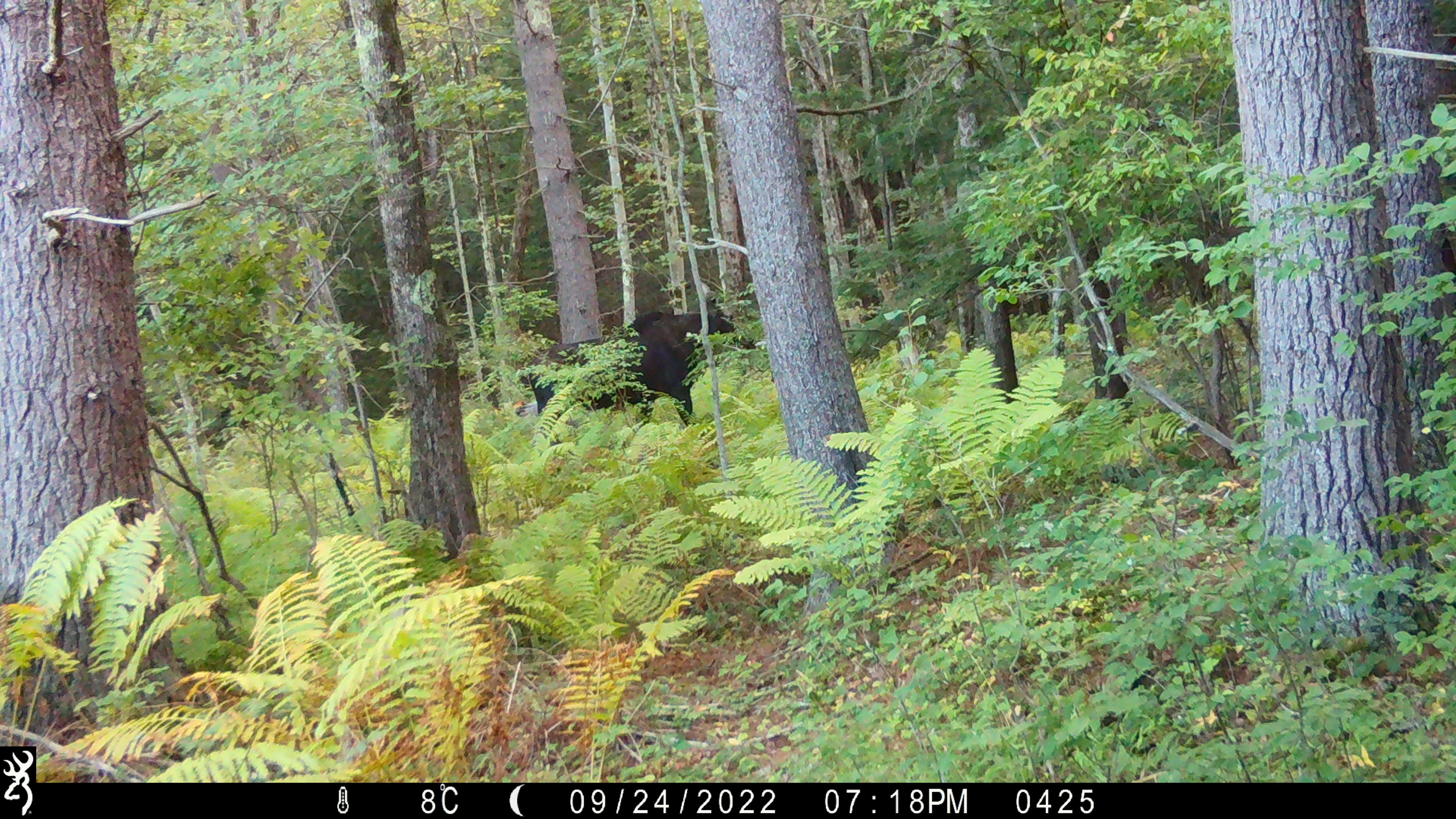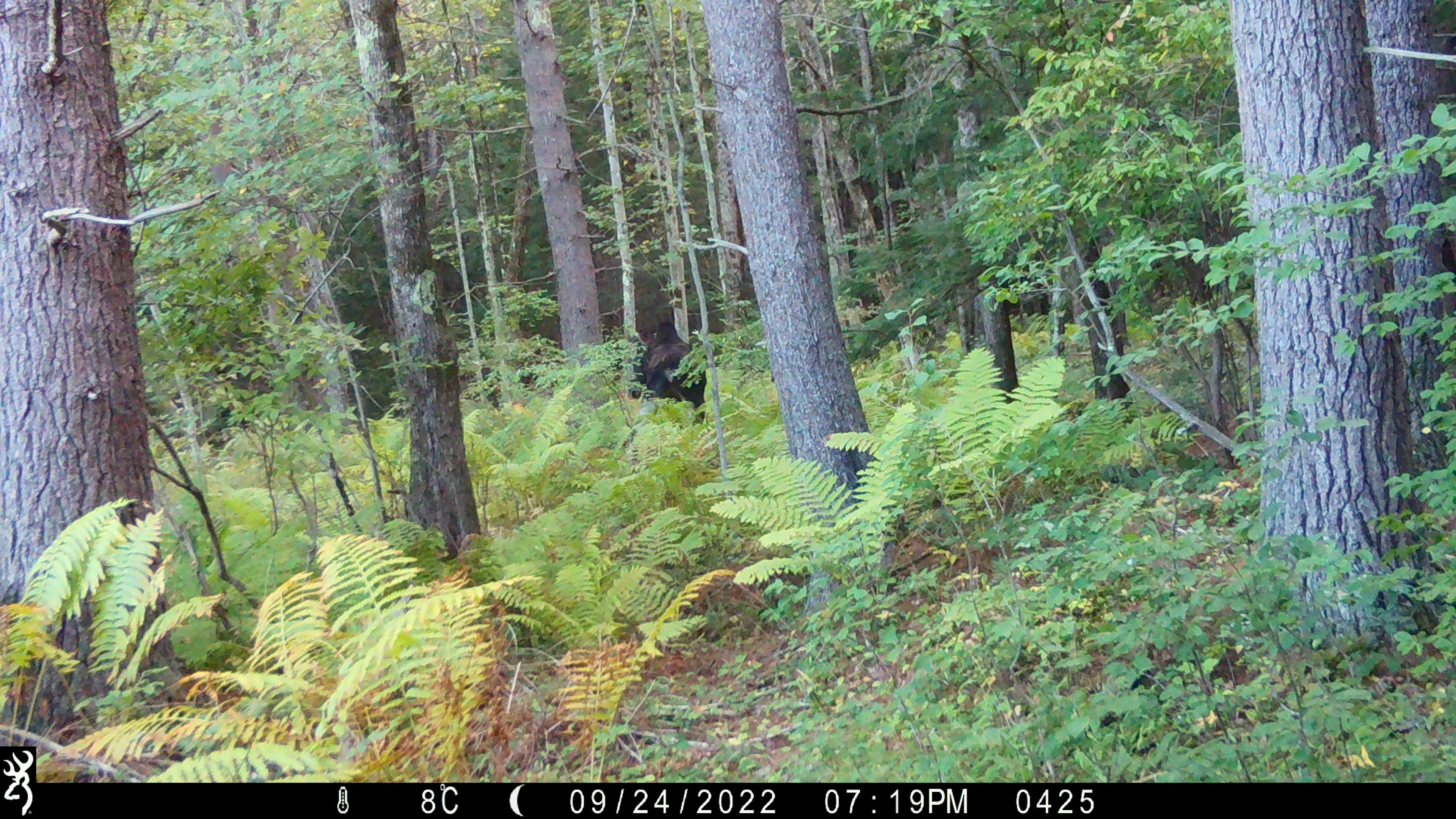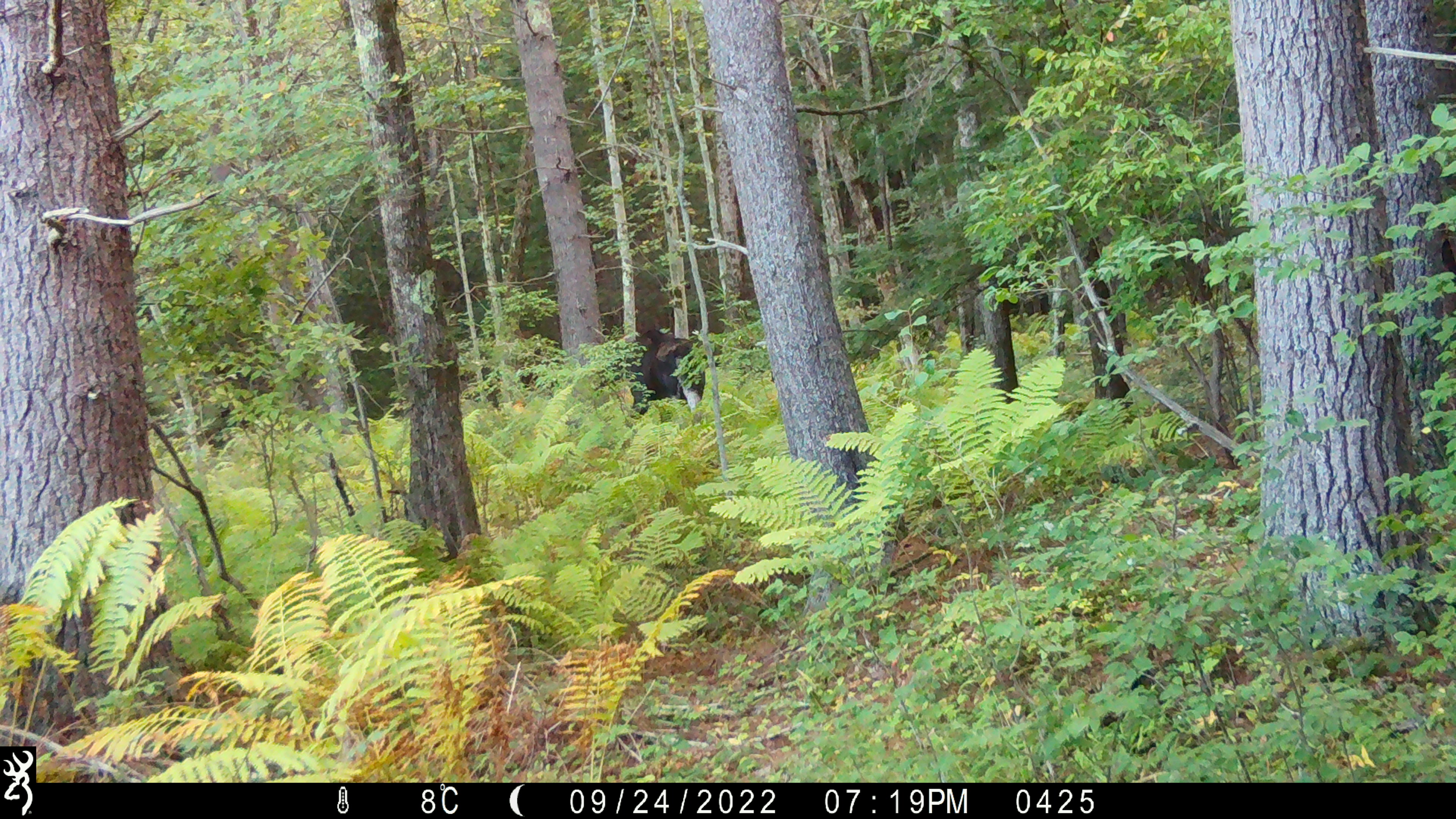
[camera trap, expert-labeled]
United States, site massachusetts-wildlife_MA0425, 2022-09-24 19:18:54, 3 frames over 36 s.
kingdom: Animalia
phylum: Chordata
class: Mammalia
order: Artiodactyla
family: Cervidae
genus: Alces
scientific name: Alces alces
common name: moose